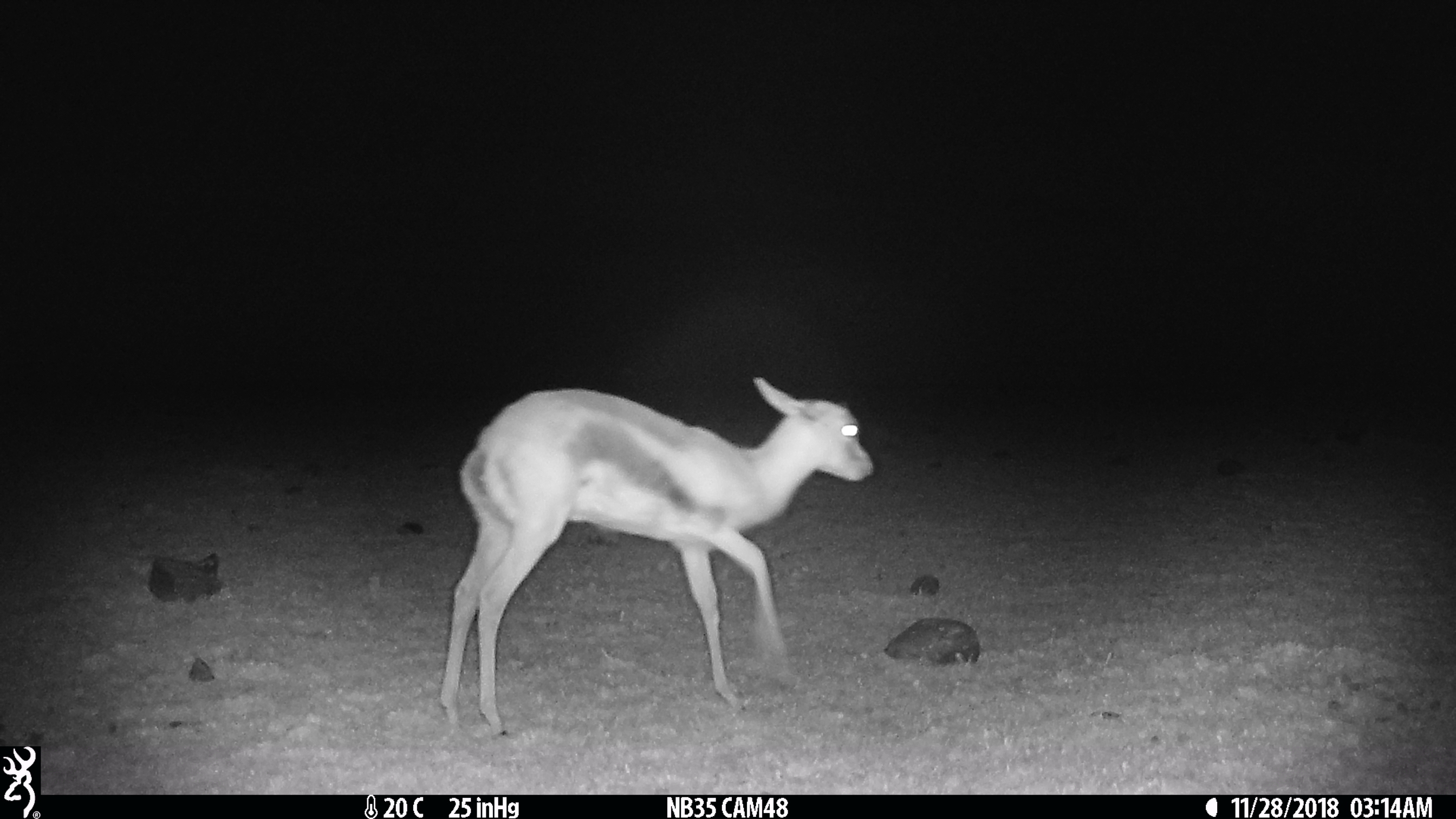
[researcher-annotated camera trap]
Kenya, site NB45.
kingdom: Animalia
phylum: Chordata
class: Mammalia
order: Artiodactyla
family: Bovidae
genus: Eudorcas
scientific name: Eudorcas thomsonii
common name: thomon's gazelle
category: gazelle thomsons